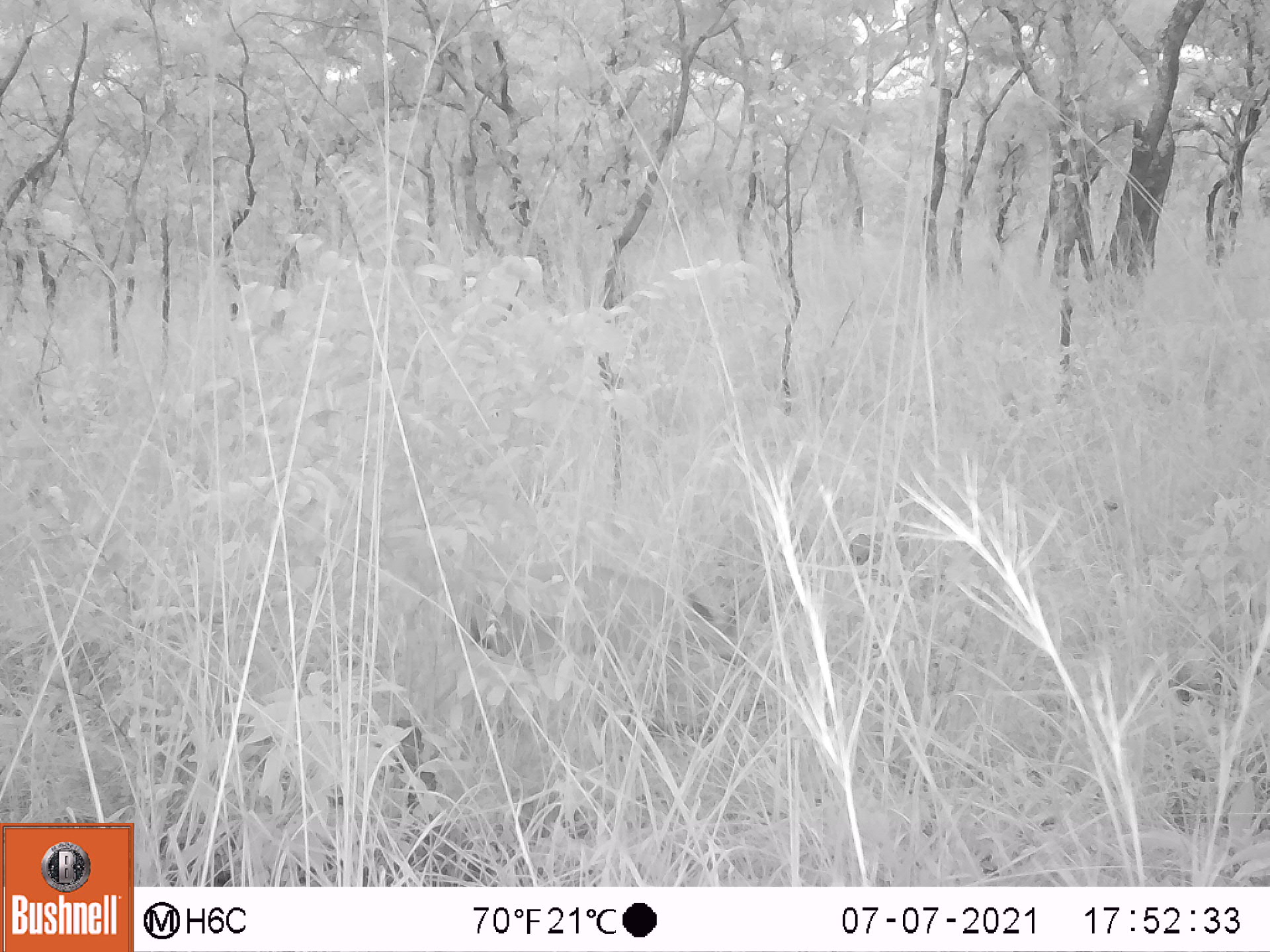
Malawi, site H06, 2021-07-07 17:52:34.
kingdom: Animalia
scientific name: Animalia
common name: other animal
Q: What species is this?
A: Other animal (Animalia).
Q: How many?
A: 1.